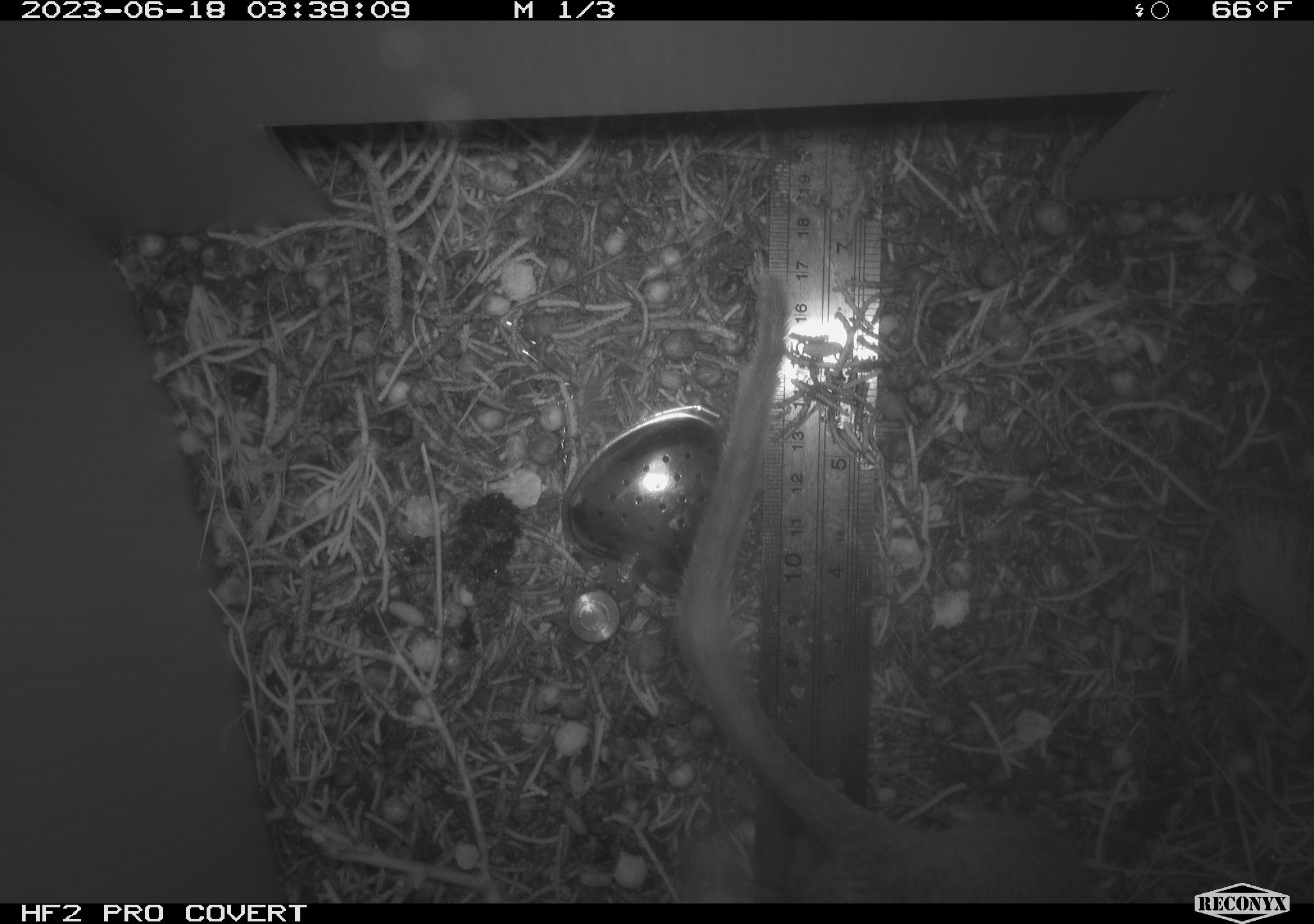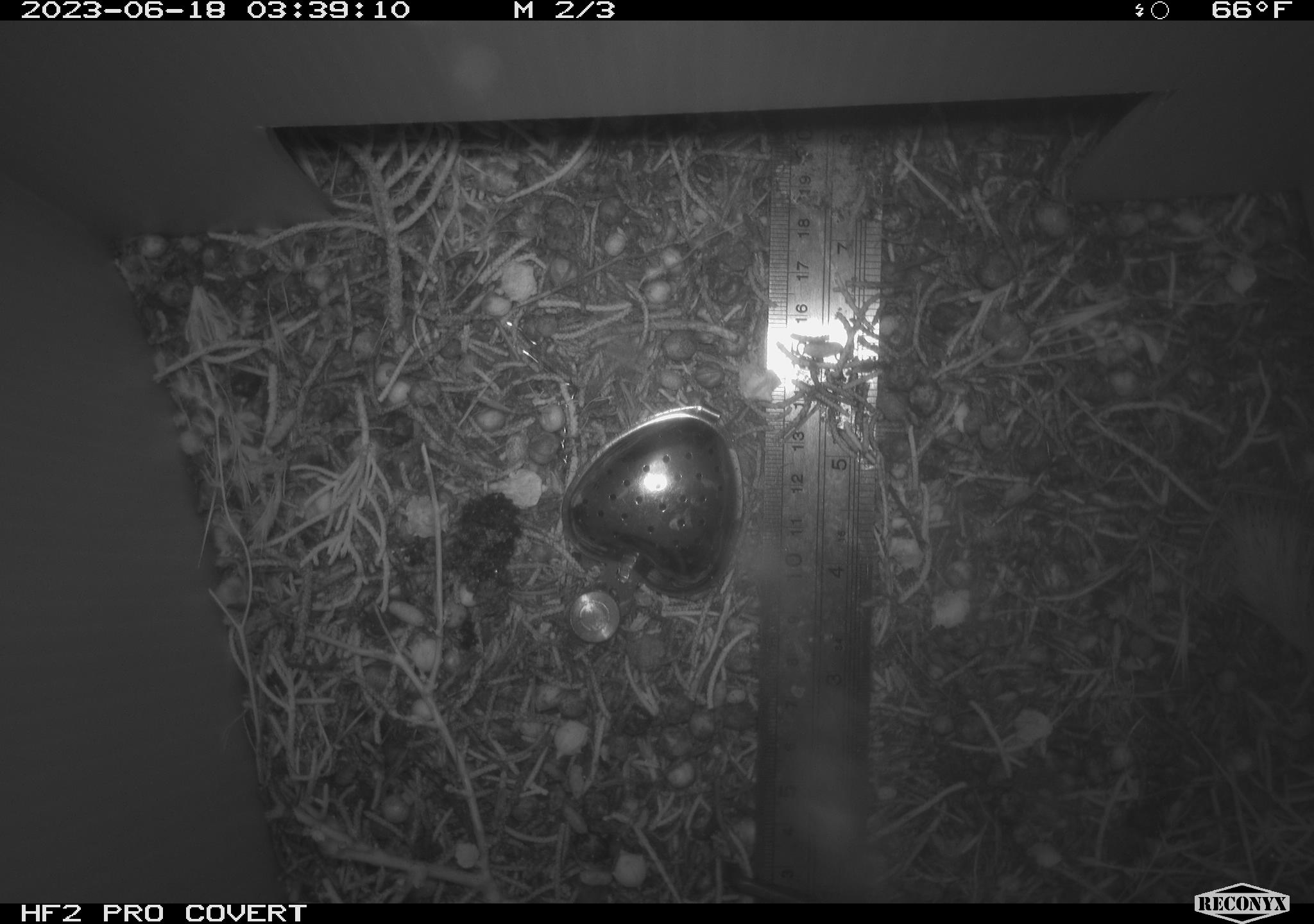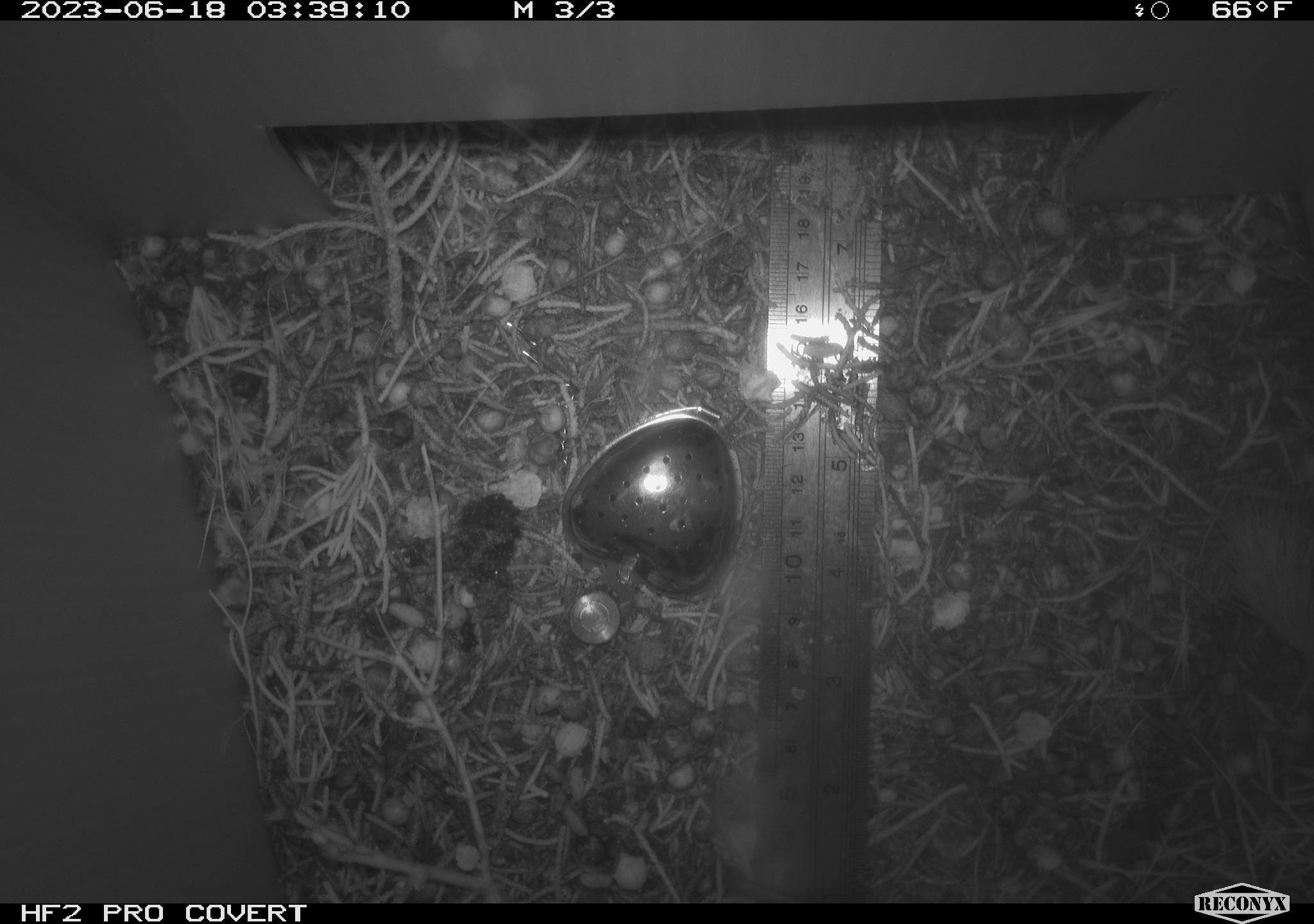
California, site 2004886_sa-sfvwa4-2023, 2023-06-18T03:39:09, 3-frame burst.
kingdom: Animalia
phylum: Chordata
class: Mammalia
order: Rodentia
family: Cricetidae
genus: Neotoma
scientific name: Neotoma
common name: pack rat or woodrat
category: neotoma species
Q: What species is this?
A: Neotoma species (pack rat or woodrat) (Neotoma).